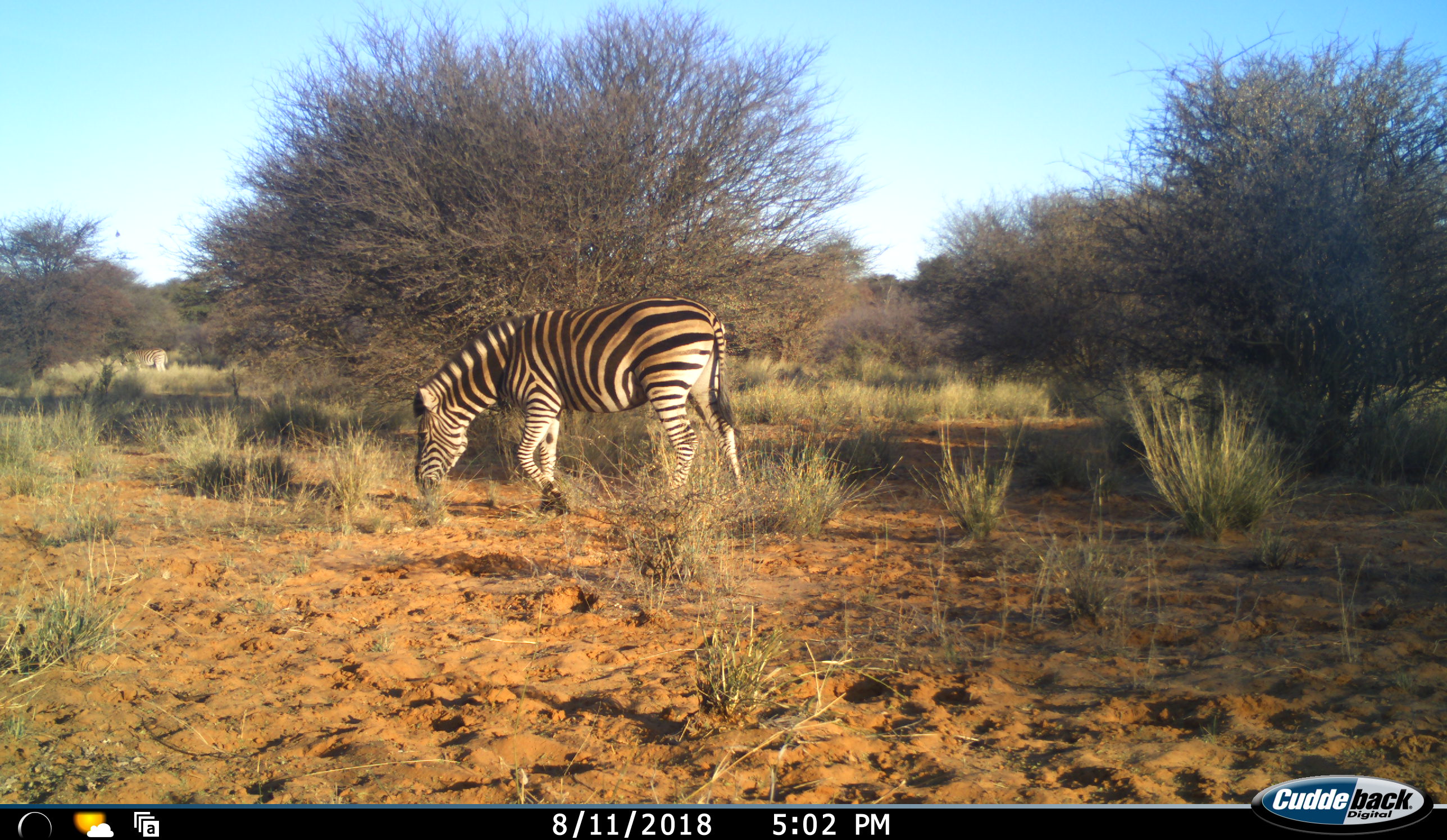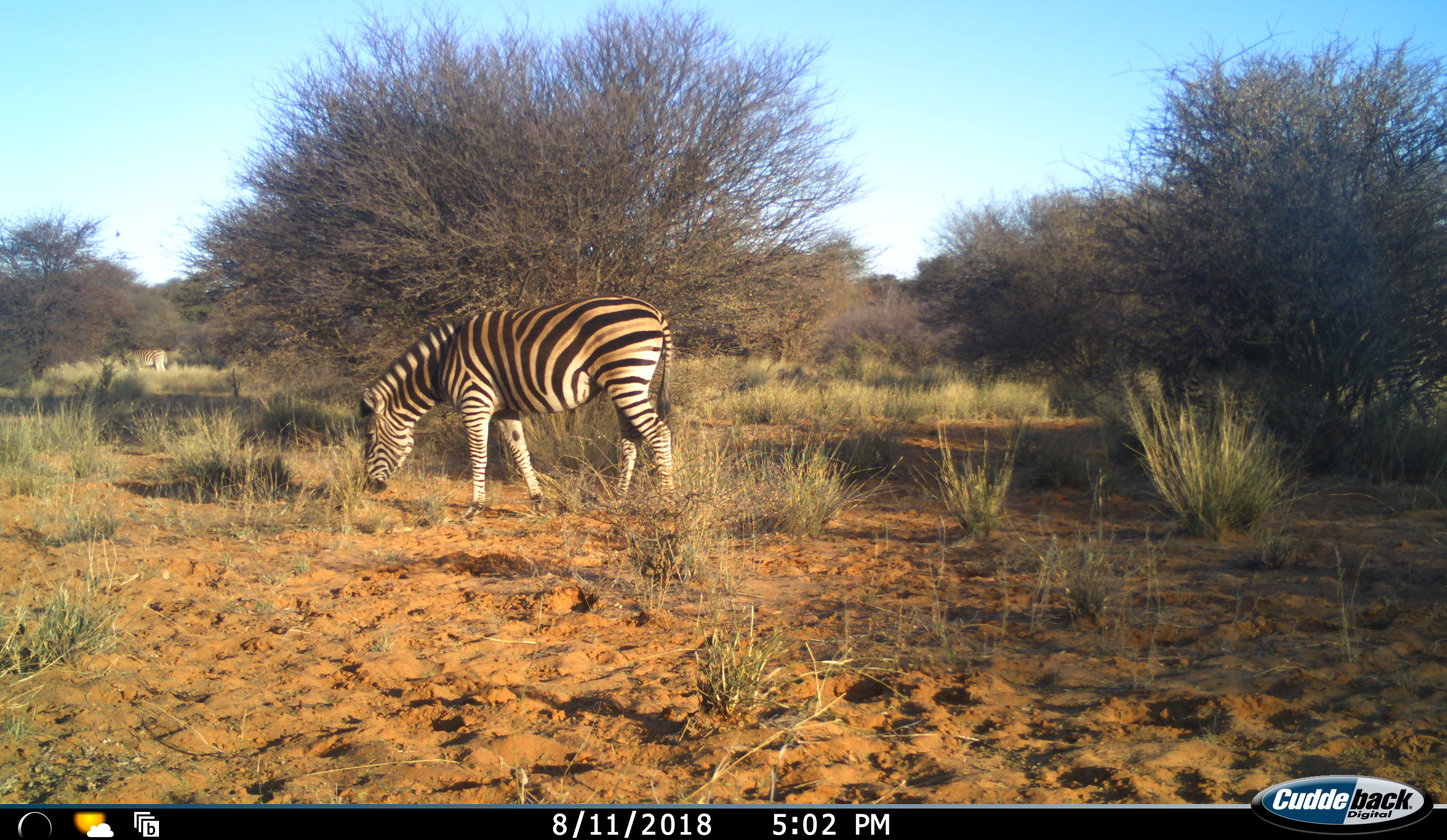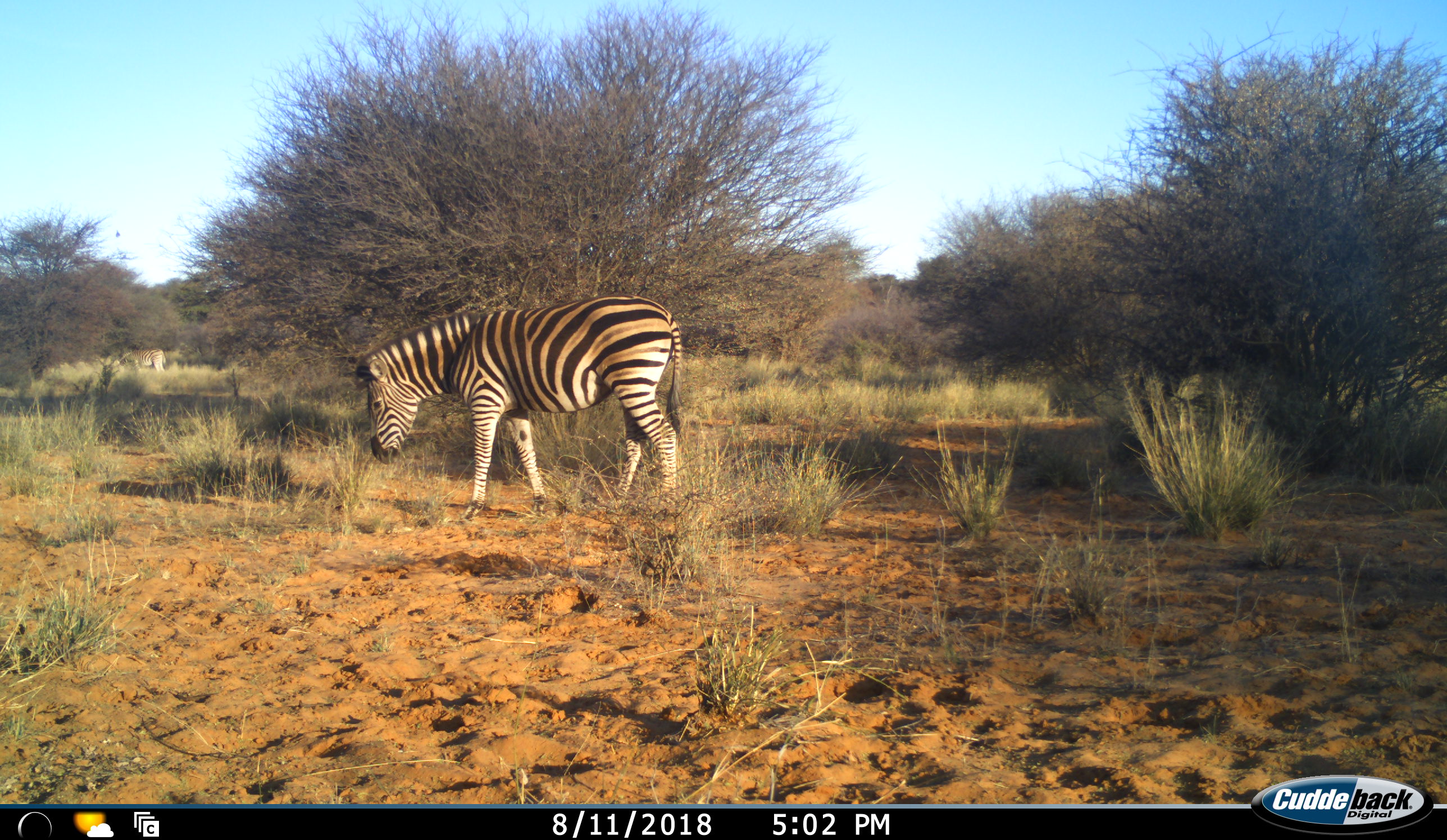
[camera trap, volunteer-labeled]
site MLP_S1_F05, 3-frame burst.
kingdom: Animalia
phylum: Chordata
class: Mammalia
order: Perissodactyla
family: Equidae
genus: Equus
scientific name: Equus quagga burchellii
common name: burchell's zebra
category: zebraburchells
Zebraburchells (burchell's zebra) (Equus quagga burchellii), count 1. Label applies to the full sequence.